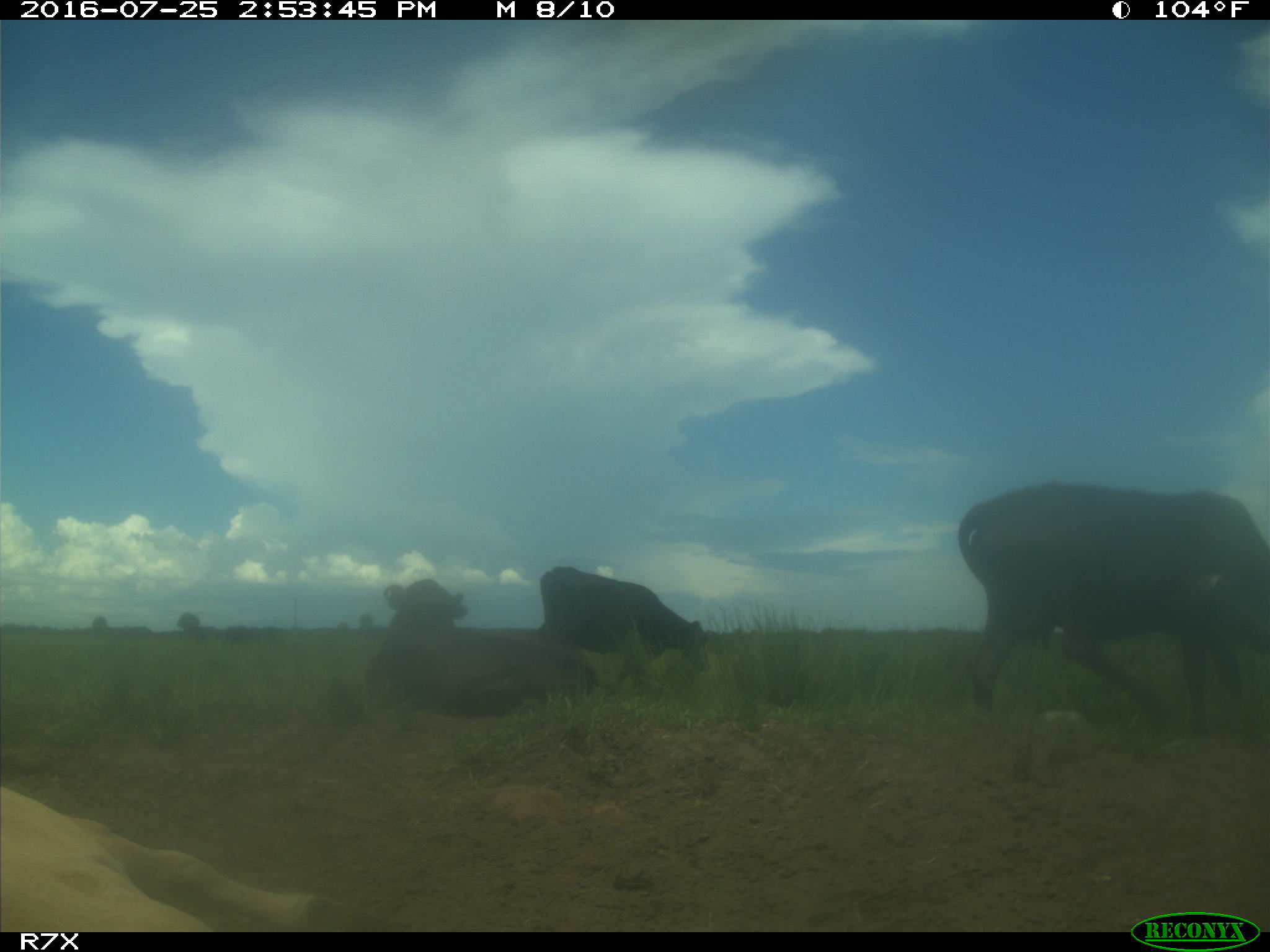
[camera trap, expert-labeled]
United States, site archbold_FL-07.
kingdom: Animalia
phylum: Chordata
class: Mammalia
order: Artiodactyla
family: Bovidae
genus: Bos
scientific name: Bos taurus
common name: domestic cow